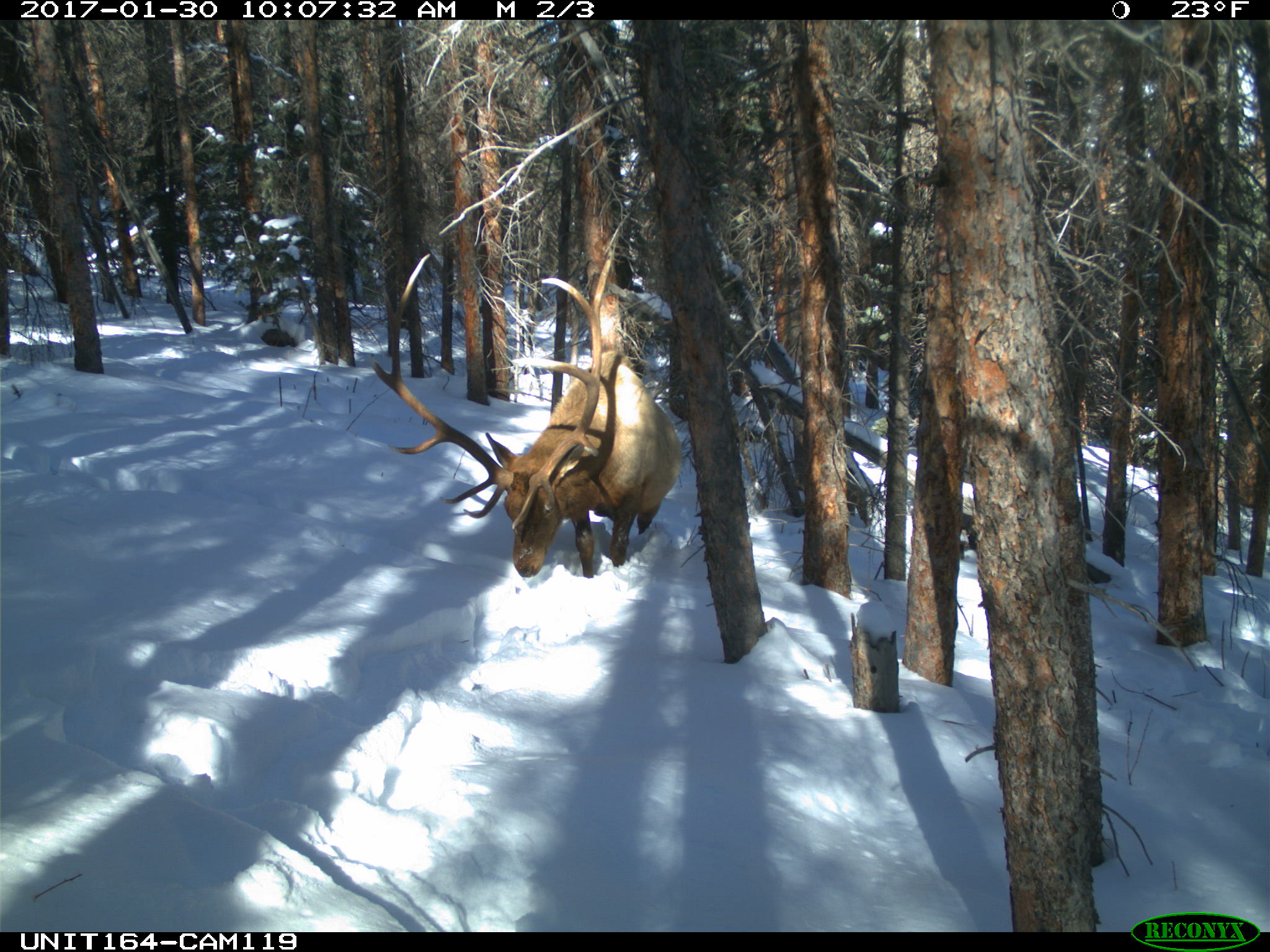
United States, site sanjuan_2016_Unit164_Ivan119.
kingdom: Animalia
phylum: Chordata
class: Mammalia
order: Artiodactyla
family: Cervidae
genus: Cervus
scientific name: Cervus elaphus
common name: red deer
Cervus elaphus (red deer).